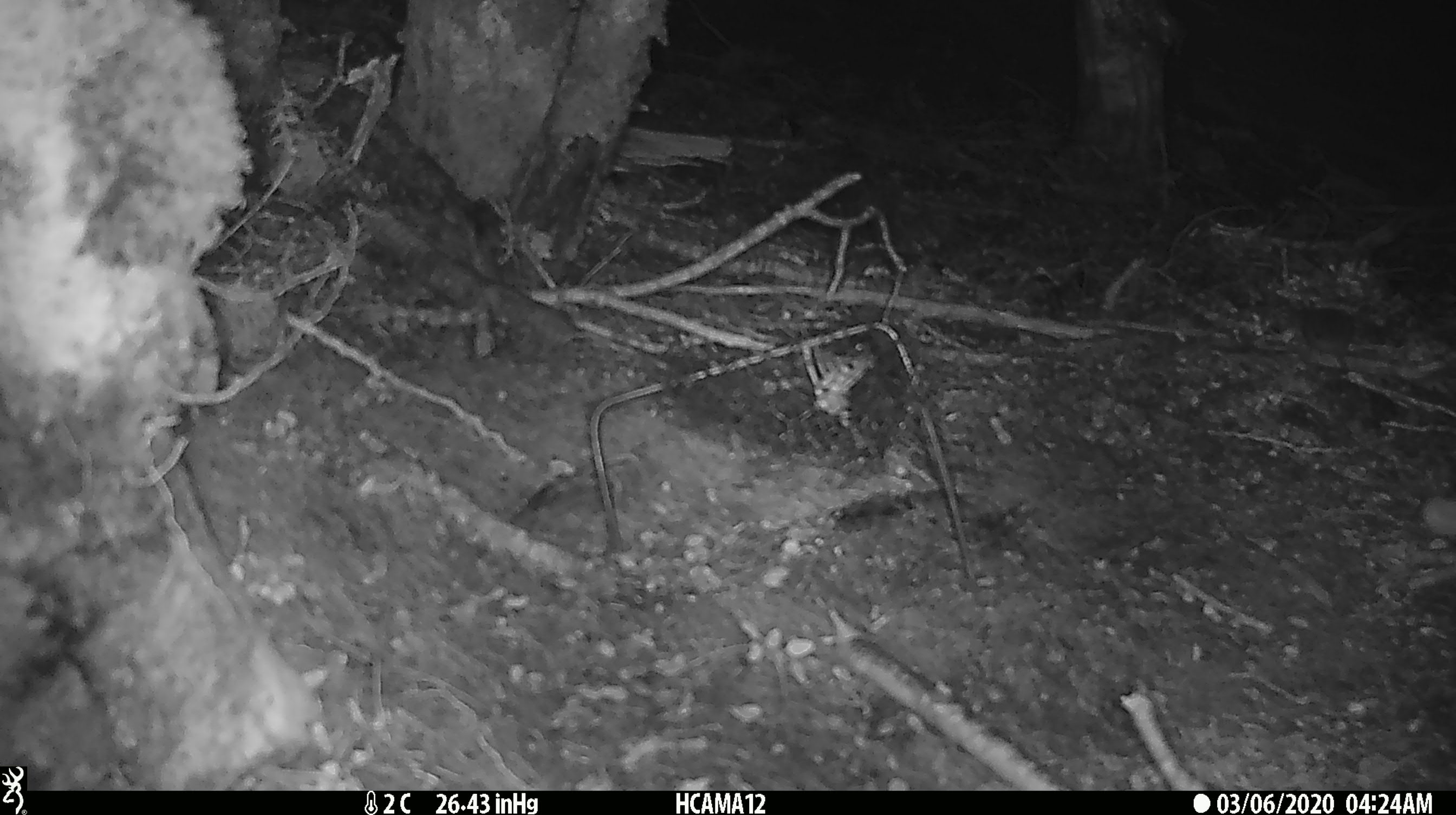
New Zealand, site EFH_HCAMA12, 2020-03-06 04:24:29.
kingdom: Animalia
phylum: Chordata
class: Mammalia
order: Rodentia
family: Muridae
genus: Mus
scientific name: Mus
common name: mouse